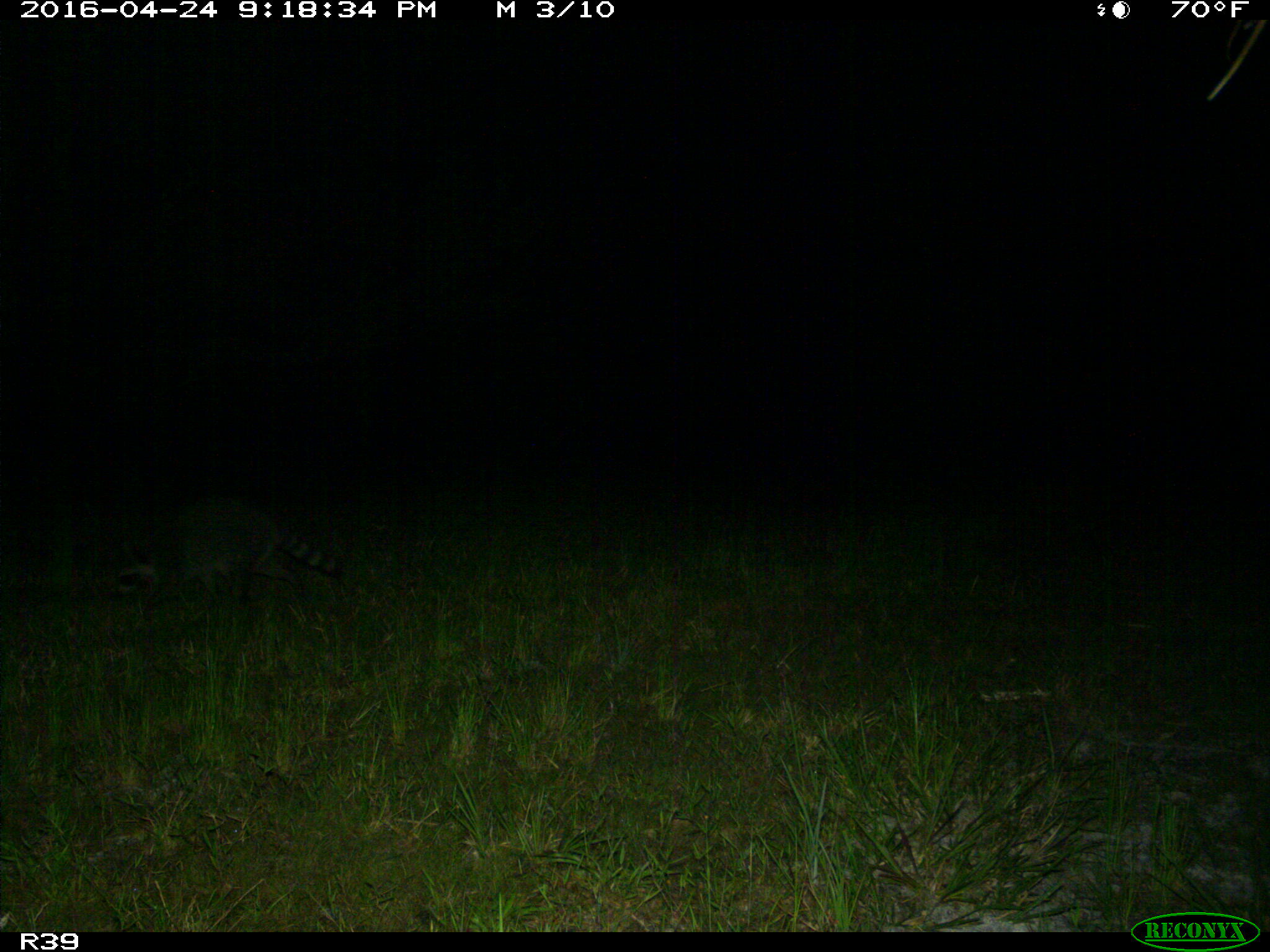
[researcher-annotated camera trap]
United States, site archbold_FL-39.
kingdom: Animalia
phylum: Chordata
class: Mammalia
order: Carnivora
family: Procyonidae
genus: Procyon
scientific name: Procyon lotor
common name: common raccoon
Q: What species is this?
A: Procyon lotor (common raccoon).